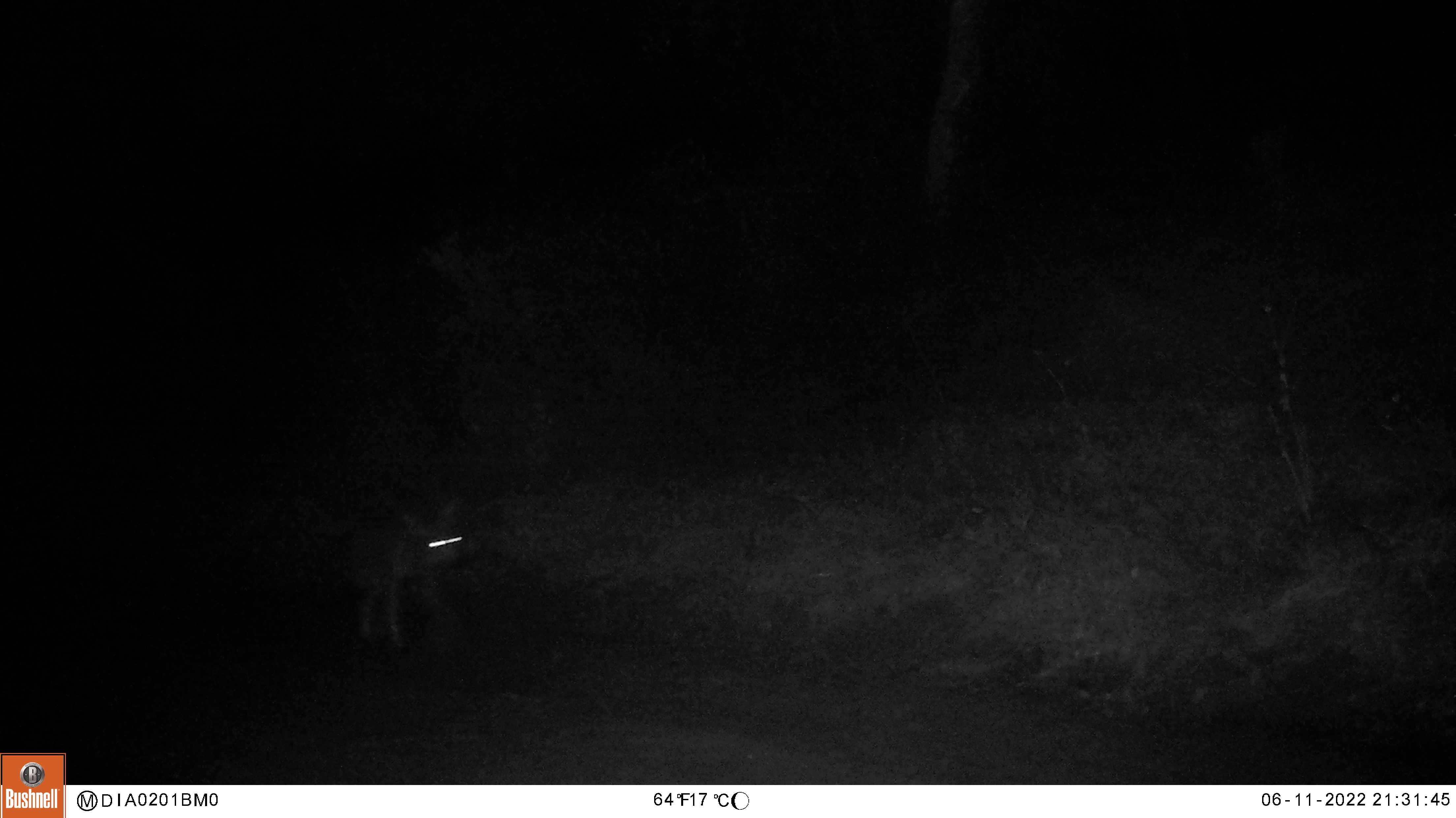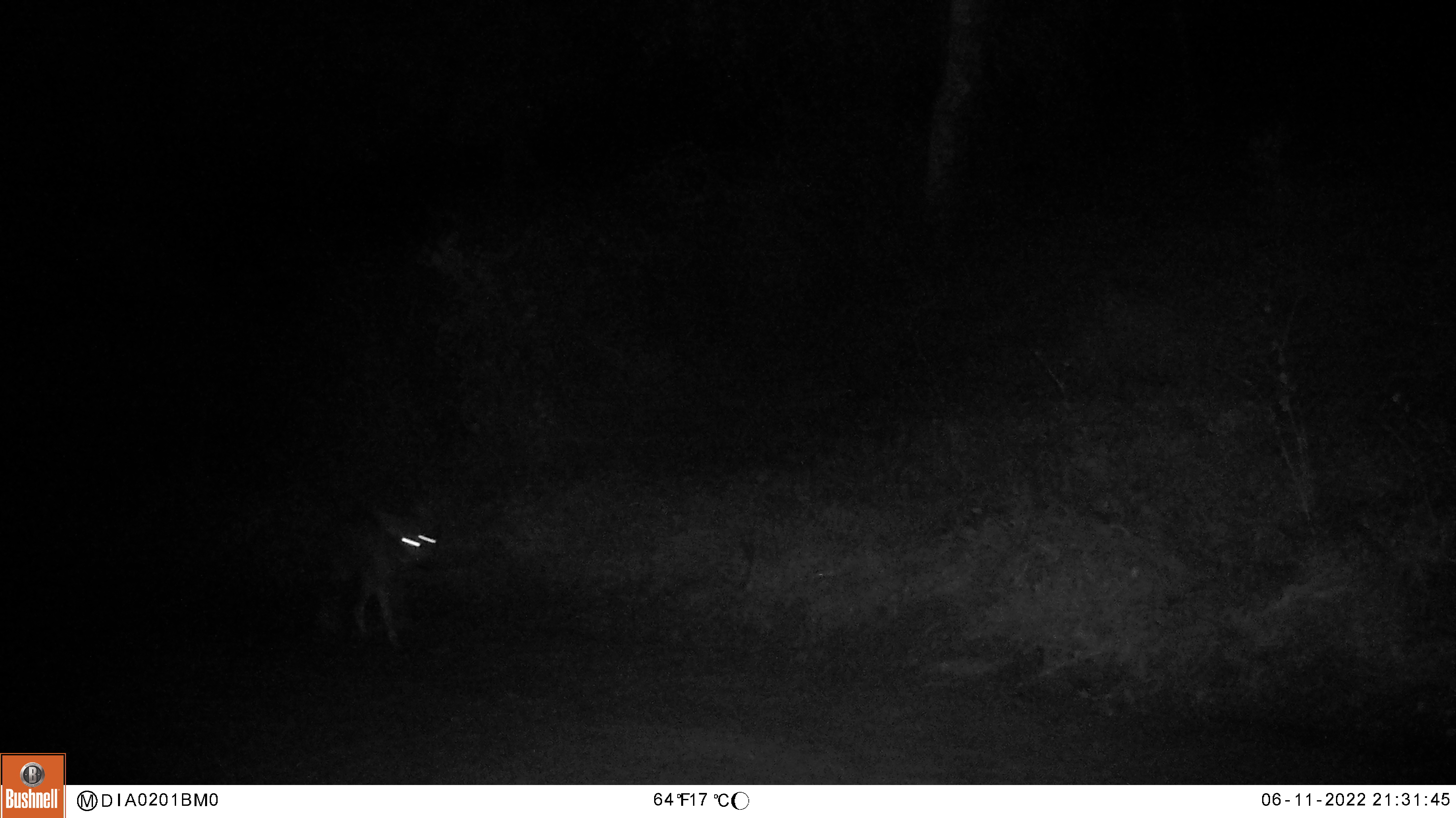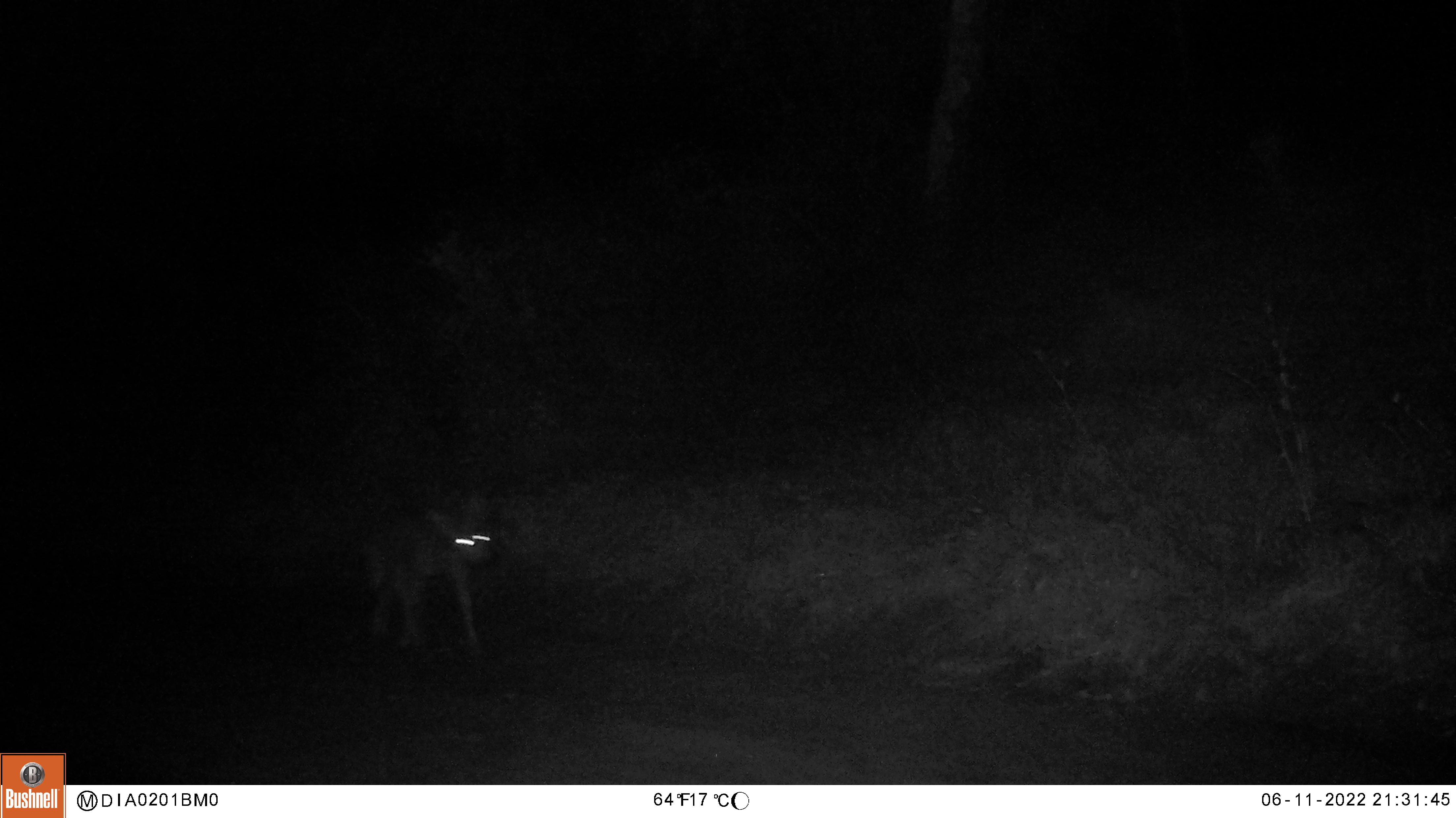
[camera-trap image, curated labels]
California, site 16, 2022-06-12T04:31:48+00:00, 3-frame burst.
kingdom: Animalia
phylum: Chordata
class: Mammalia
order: Carnivora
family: Canidae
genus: Canis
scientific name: Canis latrans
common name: coyote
Coyote (Canis latrans).